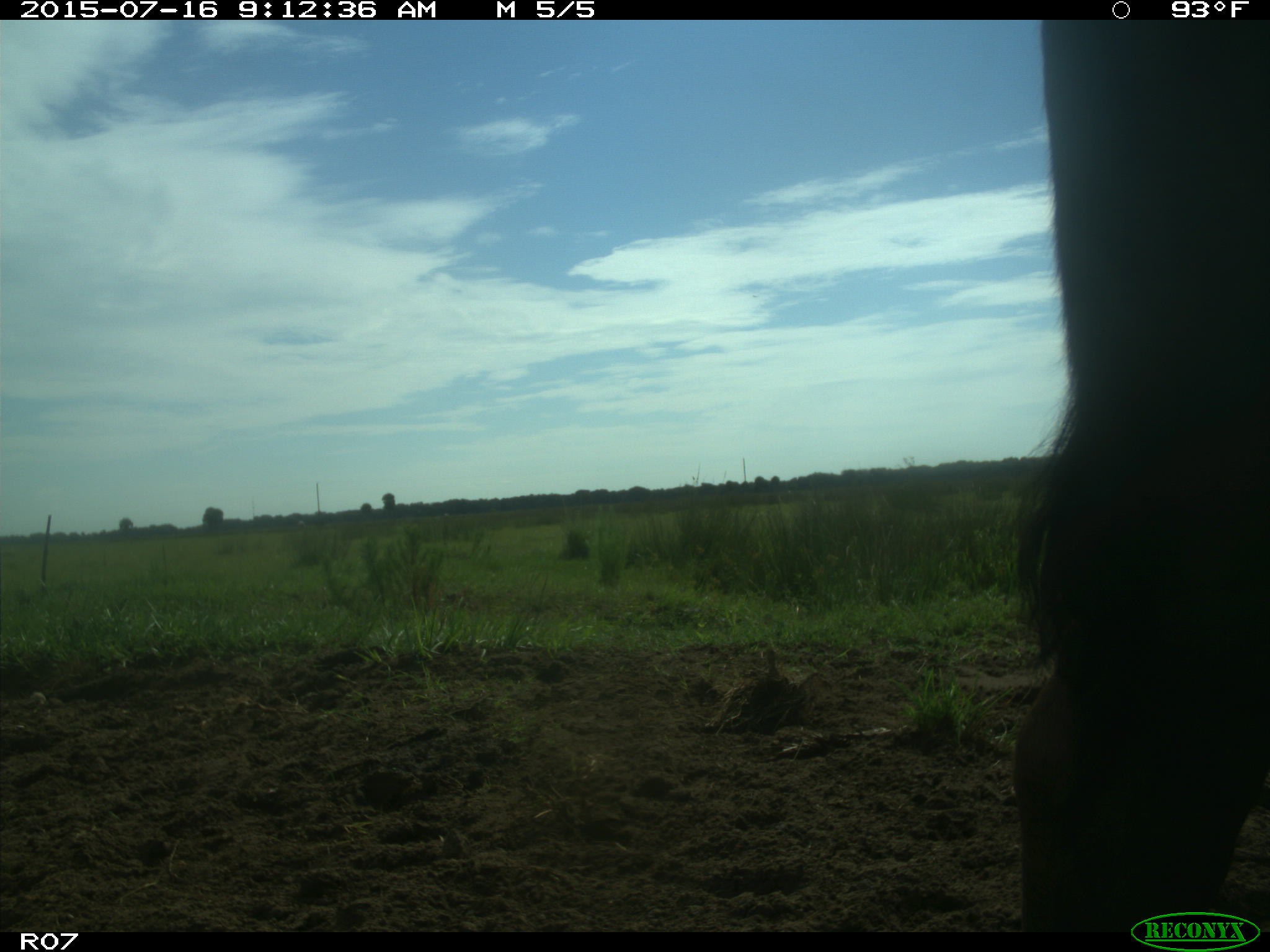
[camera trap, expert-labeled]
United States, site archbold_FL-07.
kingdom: Animalia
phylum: Chordata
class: Mammalia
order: Artiodactyla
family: Bovidae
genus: Bos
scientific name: Bos taurus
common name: domestic cow